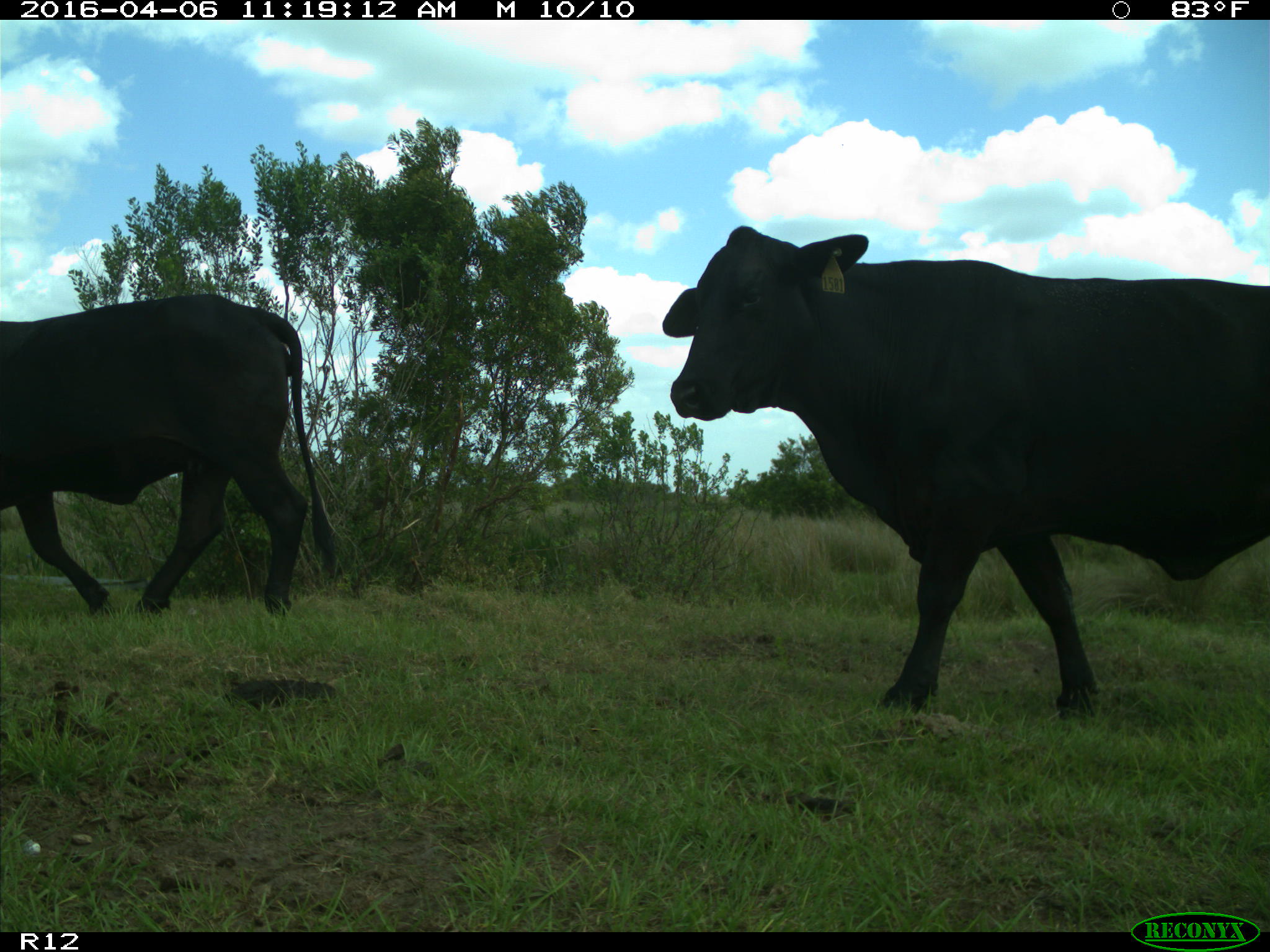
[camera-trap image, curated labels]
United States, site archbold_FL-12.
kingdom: Animalia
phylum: Chordata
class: Mammalia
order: Artiodactyla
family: Bovidae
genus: Bos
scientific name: Bos taurus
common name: domestic cow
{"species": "Bos taurus (domestic cow)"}